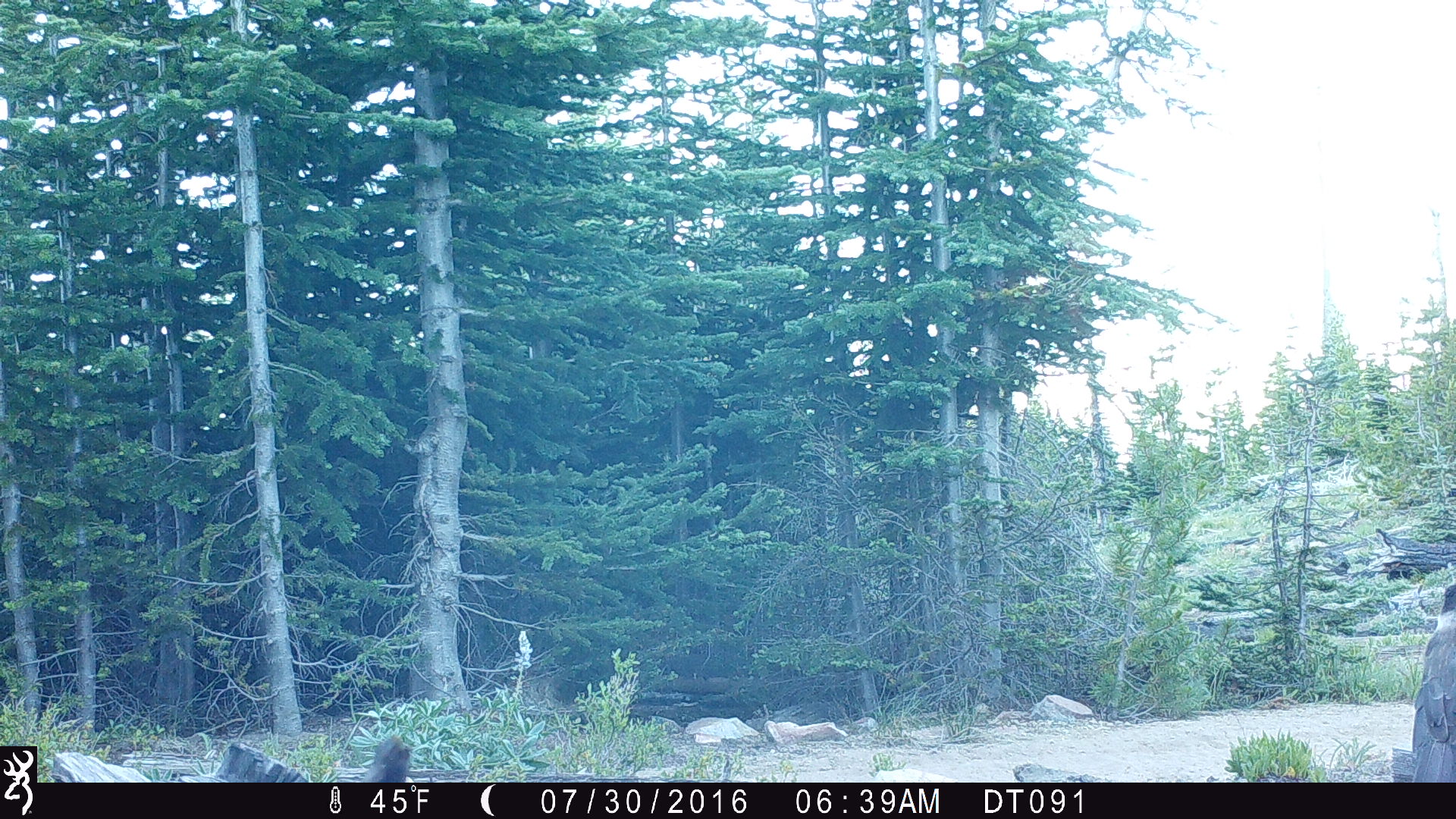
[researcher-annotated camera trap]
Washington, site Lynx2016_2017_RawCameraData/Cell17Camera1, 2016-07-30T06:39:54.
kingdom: Animalia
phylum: Chordata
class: Aves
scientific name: Aves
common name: birds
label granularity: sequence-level